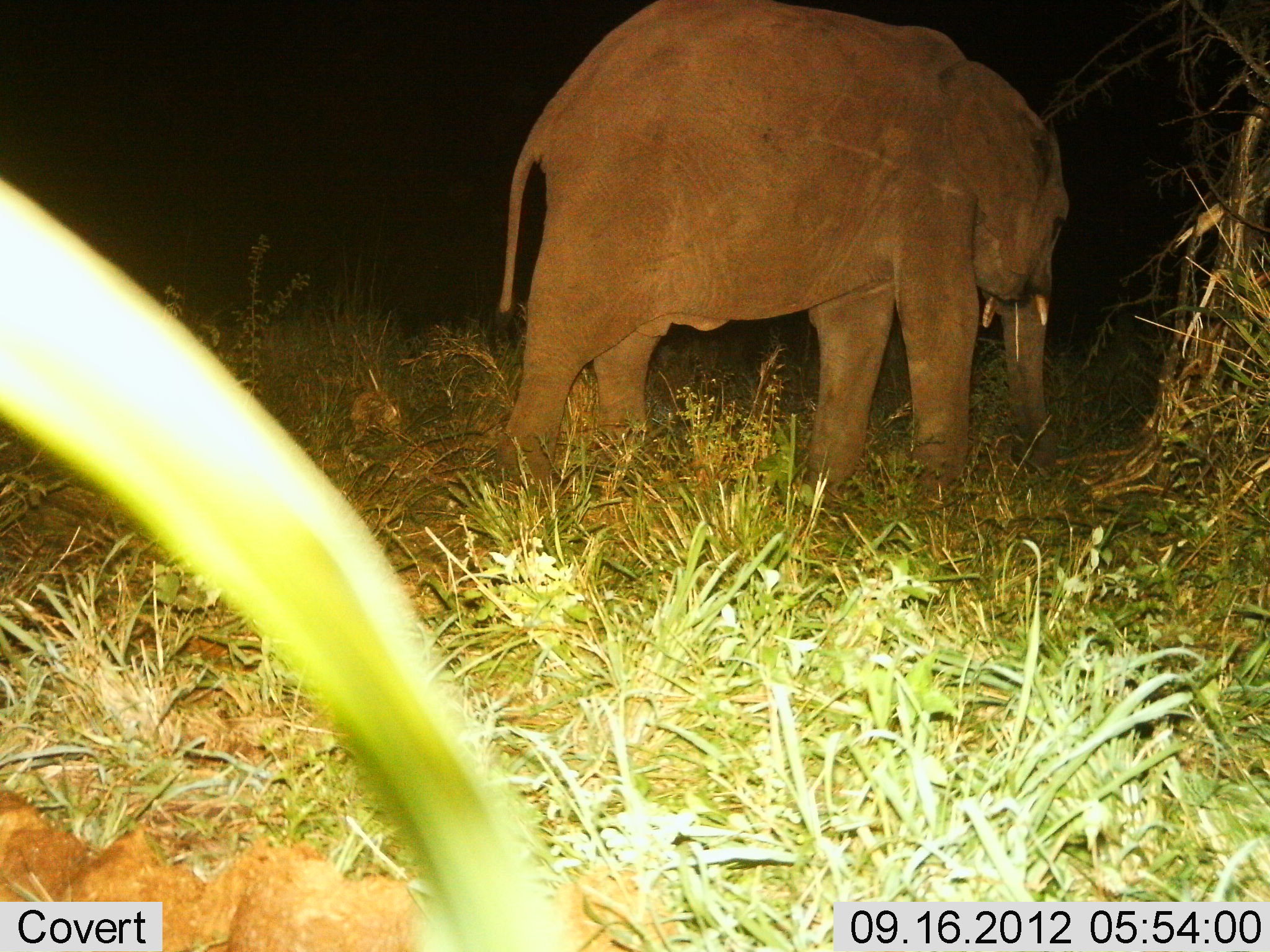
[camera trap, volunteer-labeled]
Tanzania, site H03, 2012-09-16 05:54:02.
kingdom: Animalia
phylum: Chordata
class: Mammalia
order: Proboscidea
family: Elephantidae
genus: Loxodonta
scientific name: Loxodonta africana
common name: african bush elephant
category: elephant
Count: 1.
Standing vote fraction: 50%.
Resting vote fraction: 0%.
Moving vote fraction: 30%.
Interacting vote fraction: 0%.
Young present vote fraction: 10%.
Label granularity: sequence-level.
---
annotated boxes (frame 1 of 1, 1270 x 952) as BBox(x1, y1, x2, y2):
animal: BBox(484, 0, 1072, 512)